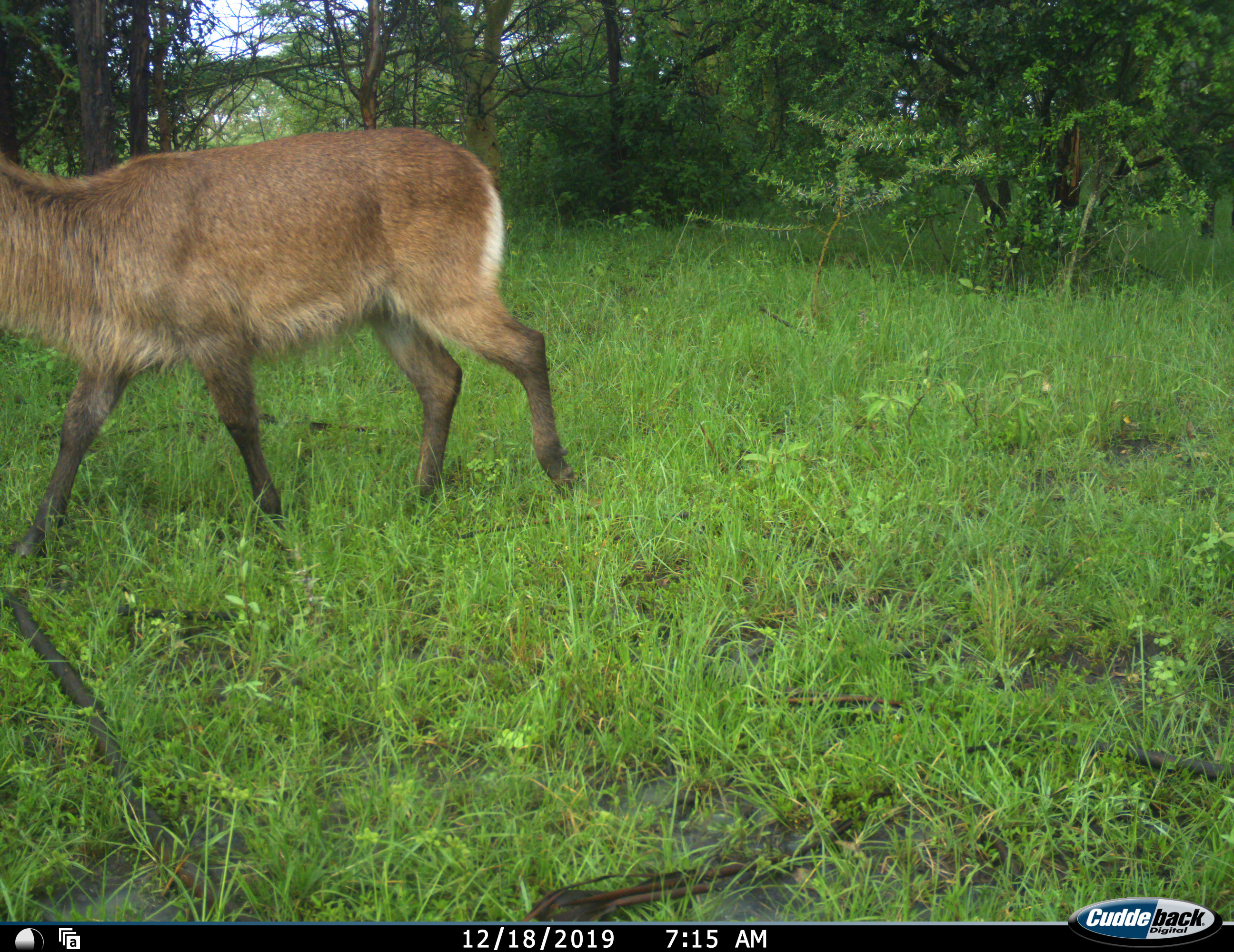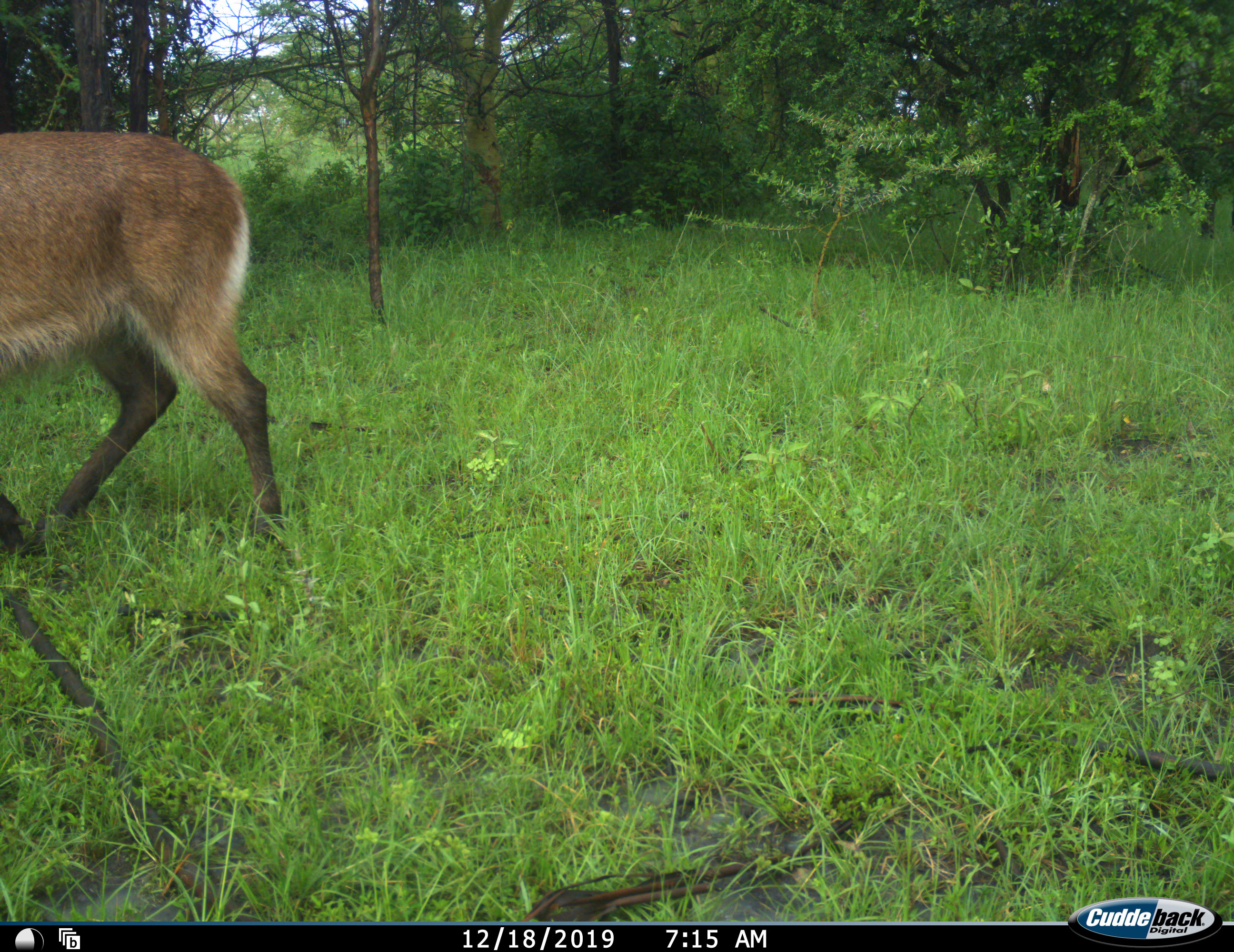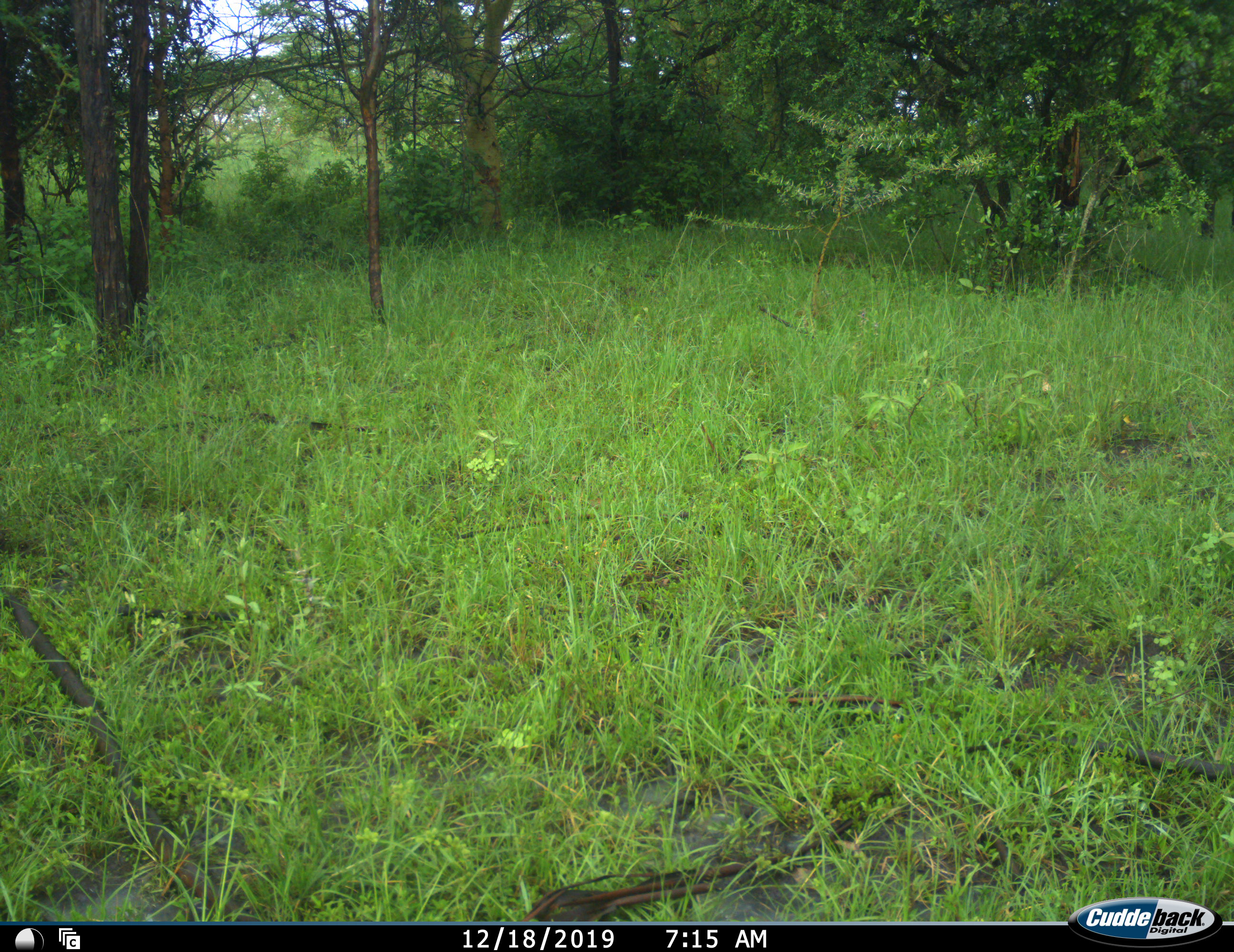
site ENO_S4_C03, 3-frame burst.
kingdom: Animalia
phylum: Chordata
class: Mammalia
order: Artiodactyla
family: Bovidae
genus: Kobus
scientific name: Kobus ellipsiprymnus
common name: waterbuck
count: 1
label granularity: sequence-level